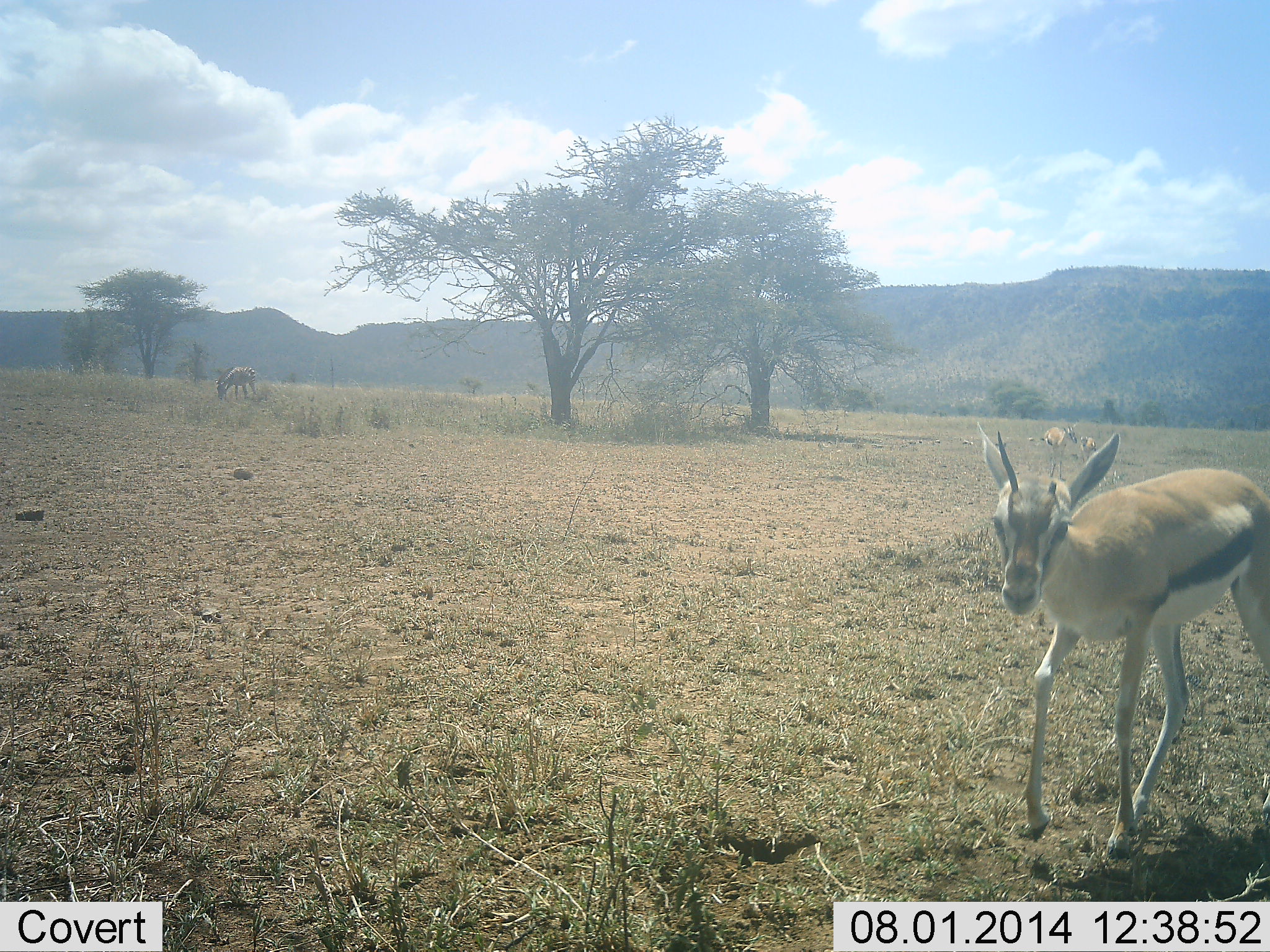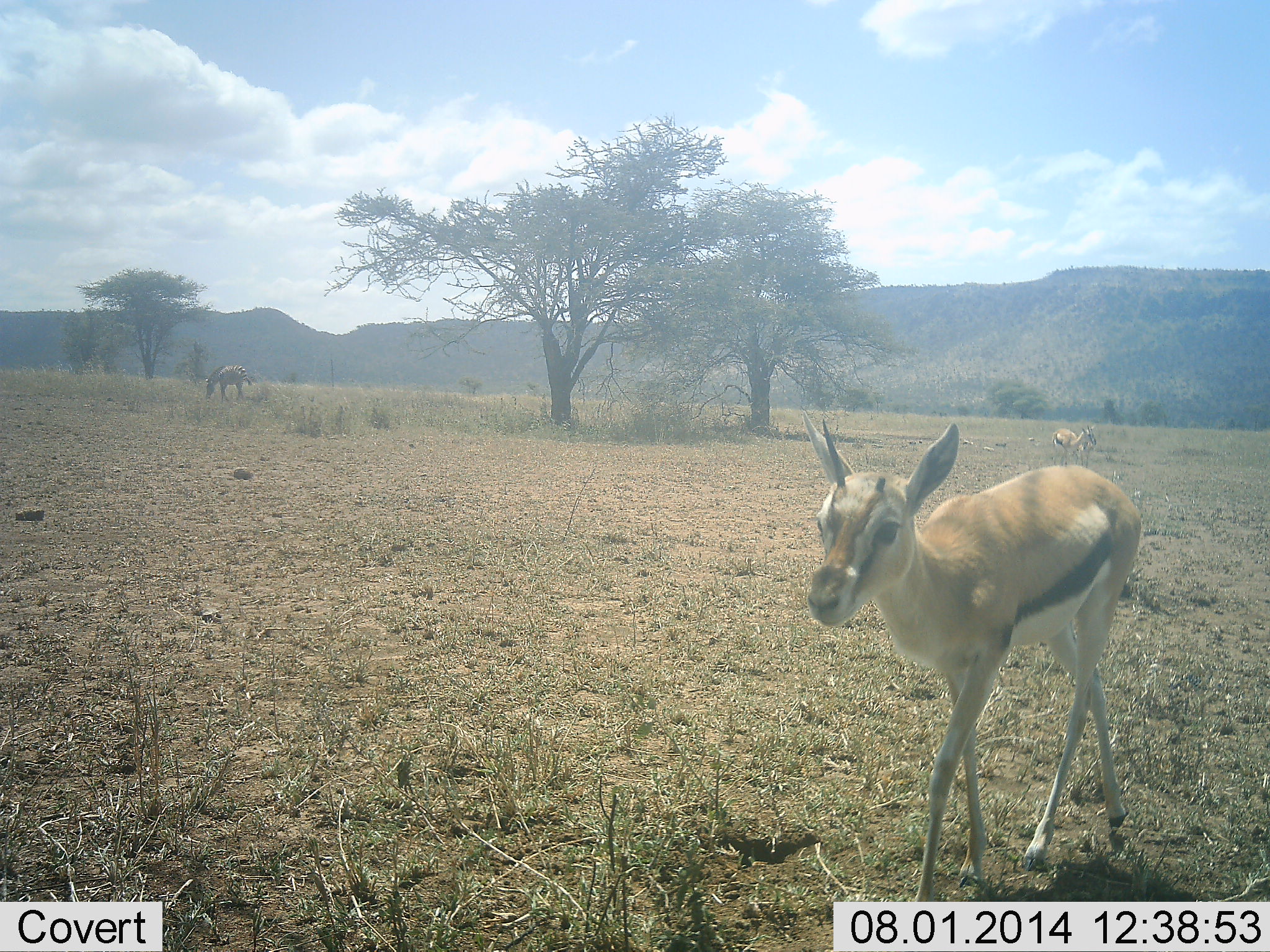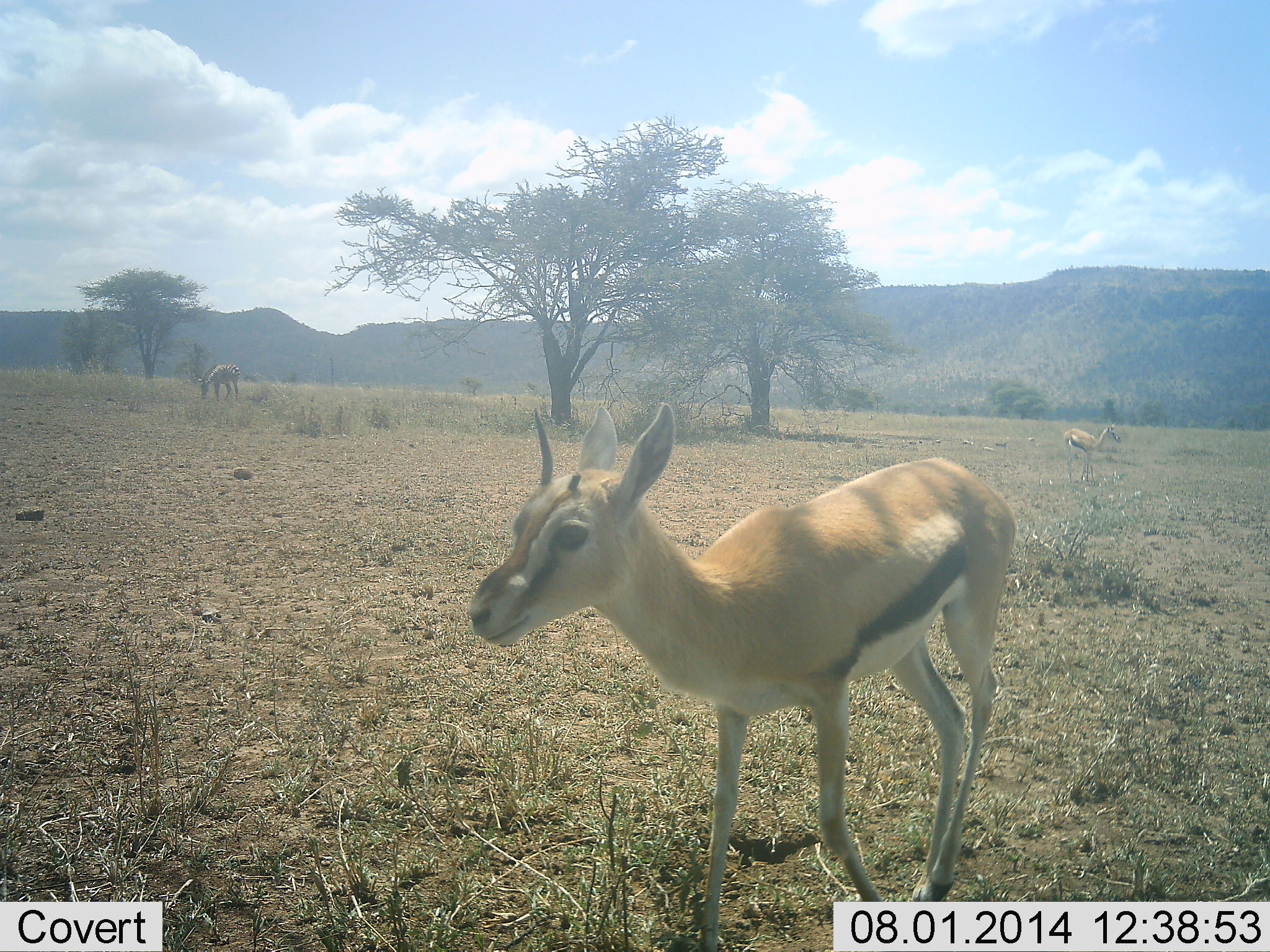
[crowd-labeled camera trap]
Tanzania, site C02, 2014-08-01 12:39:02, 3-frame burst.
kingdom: Animalia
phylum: Chordata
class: Mammalia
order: Artiodactyla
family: Bovidae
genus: Eudorcas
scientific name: Eudorcas thomsonii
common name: thomson's gazelle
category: gazellethomsons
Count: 3.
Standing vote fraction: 33%.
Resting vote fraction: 0%.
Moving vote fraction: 83%.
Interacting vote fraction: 0%.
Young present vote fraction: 17%.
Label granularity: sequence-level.